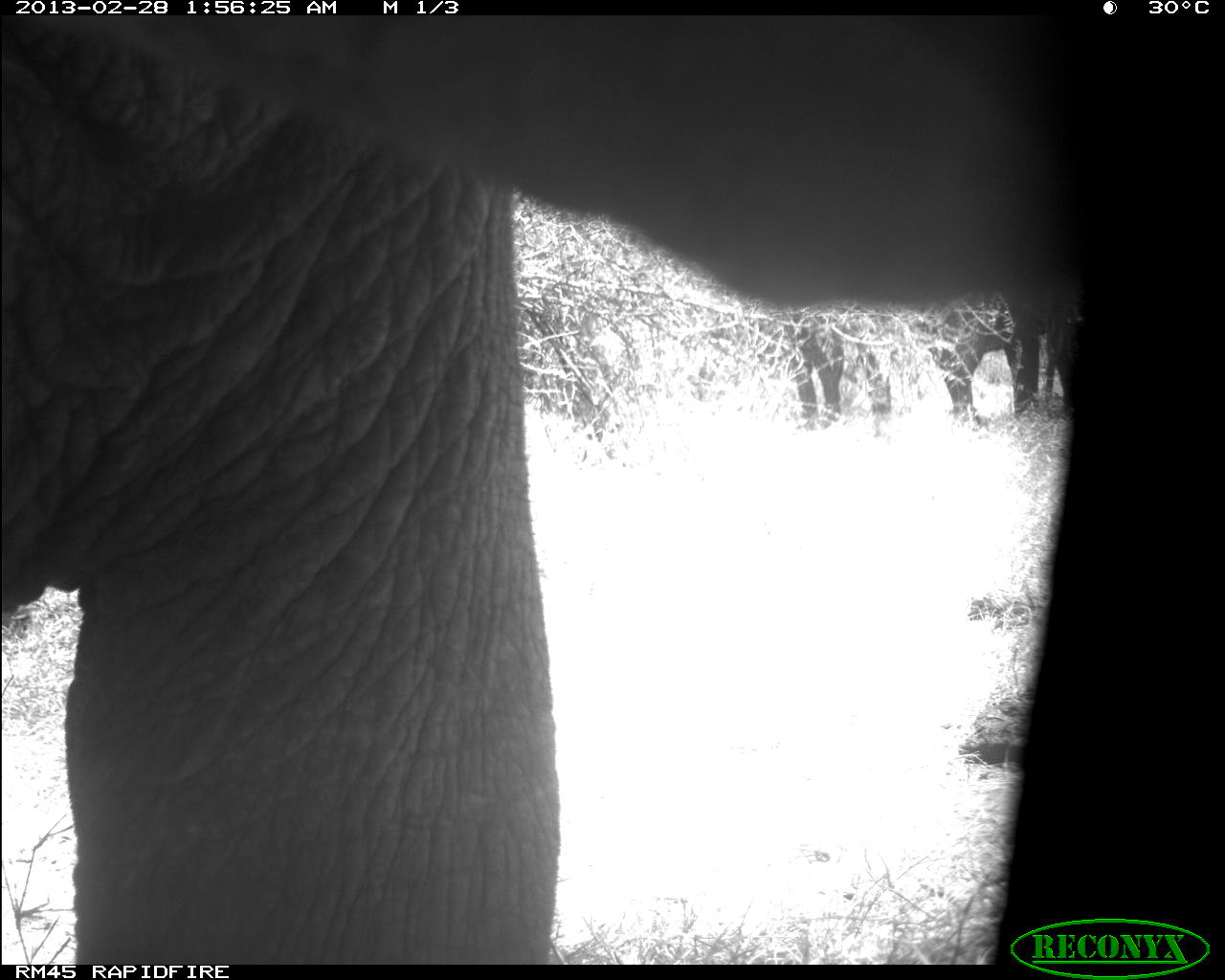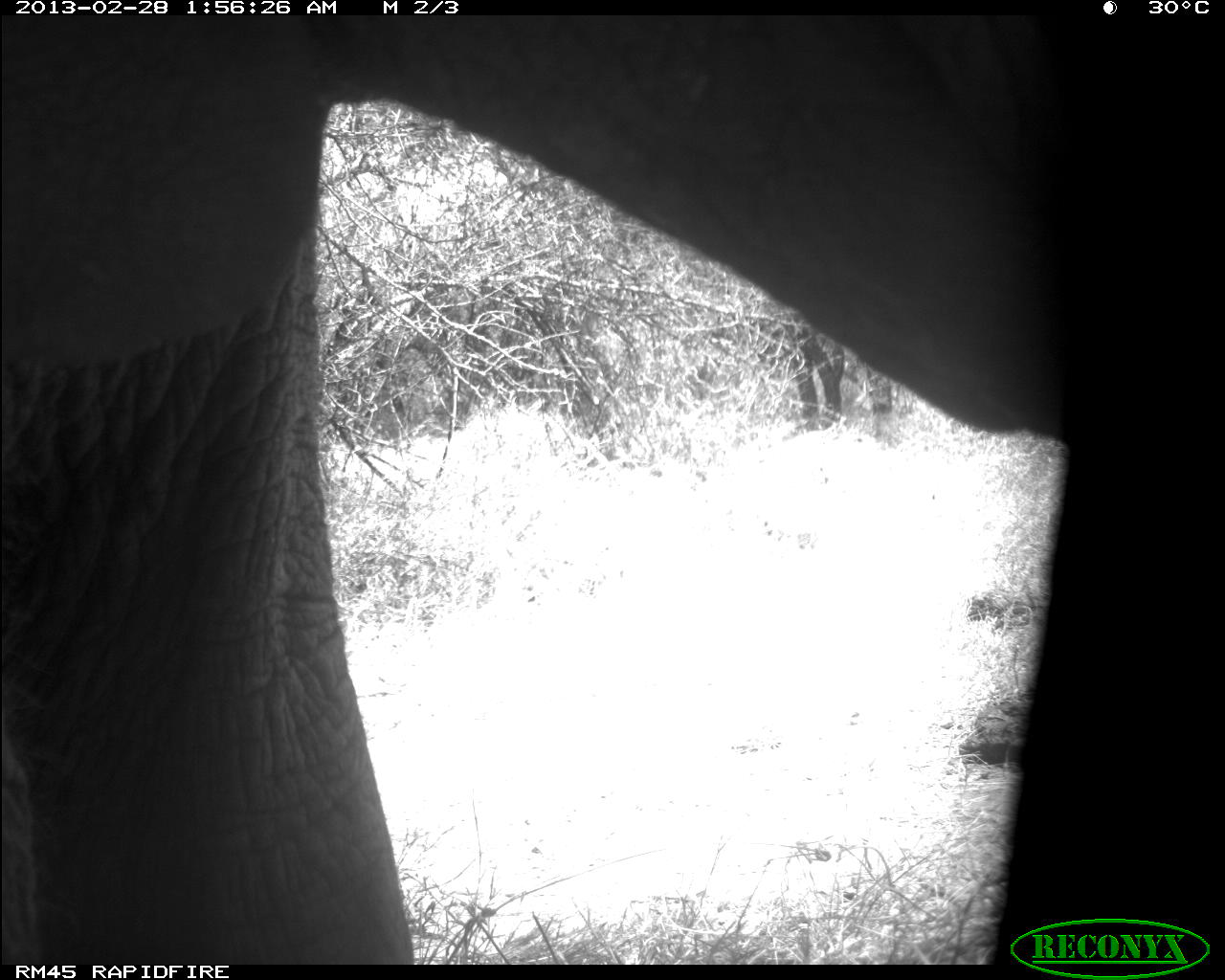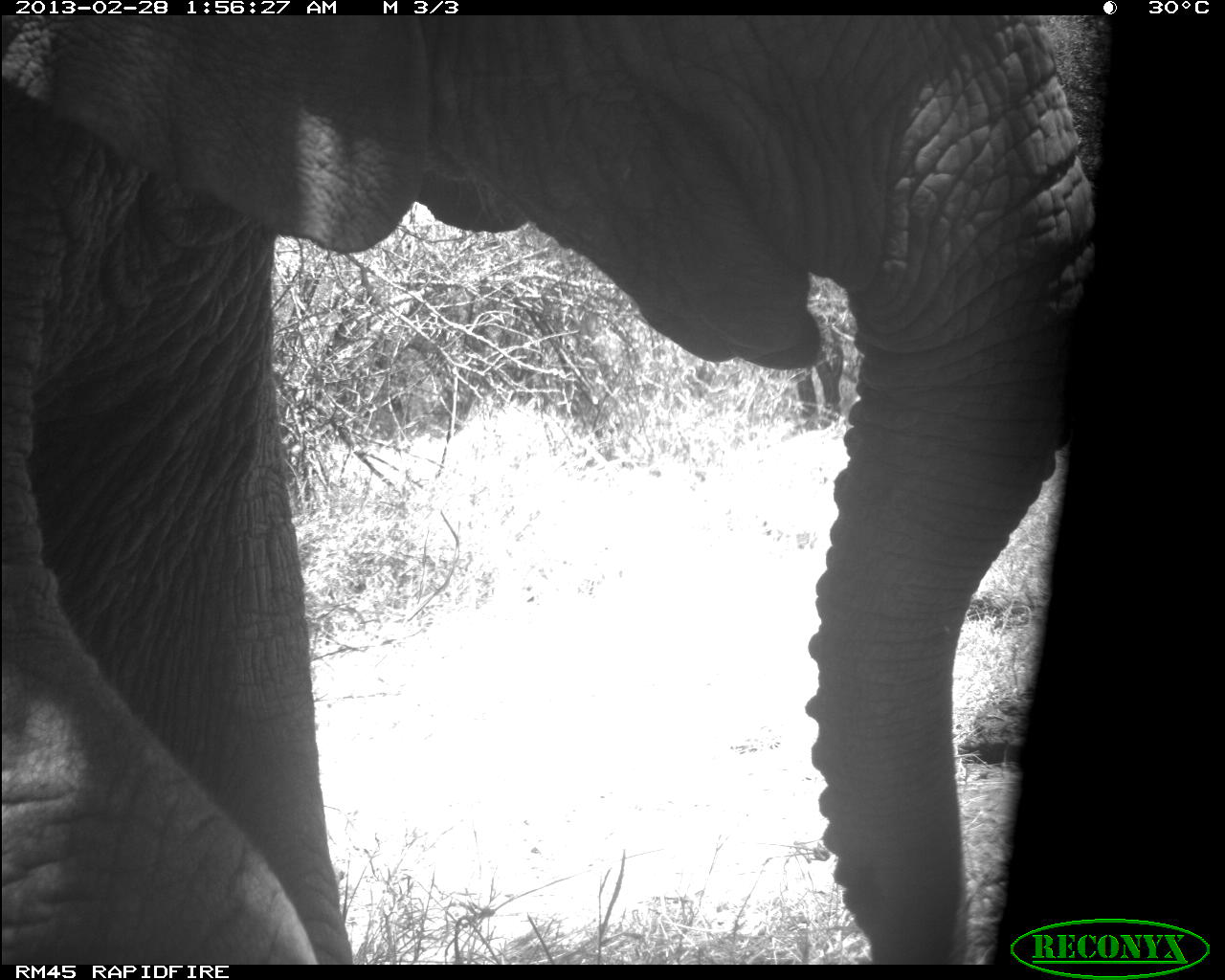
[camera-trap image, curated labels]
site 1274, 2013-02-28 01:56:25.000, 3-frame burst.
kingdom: Animalia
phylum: Chordata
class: Mammalia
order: Proboscidea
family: Elephantidae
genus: Loxodonta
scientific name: Loxodonta africana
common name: african bush elephant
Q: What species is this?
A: Loxodonta africana (african bush elephant).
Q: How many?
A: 1.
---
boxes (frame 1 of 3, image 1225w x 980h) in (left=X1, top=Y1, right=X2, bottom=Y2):
loxodonta africana: (left=0, top=20, right=1090, bottom=966)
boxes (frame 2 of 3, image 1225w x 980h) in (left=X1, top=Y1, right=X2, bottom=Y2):
loxodonta africana: (left=4, top=25, right=1115, bottom=964)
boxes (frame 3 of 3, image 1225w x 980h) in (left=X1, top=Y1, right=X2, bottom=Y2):
loxodonta africana: (left=0, top=14, right=1118, bottom=967)